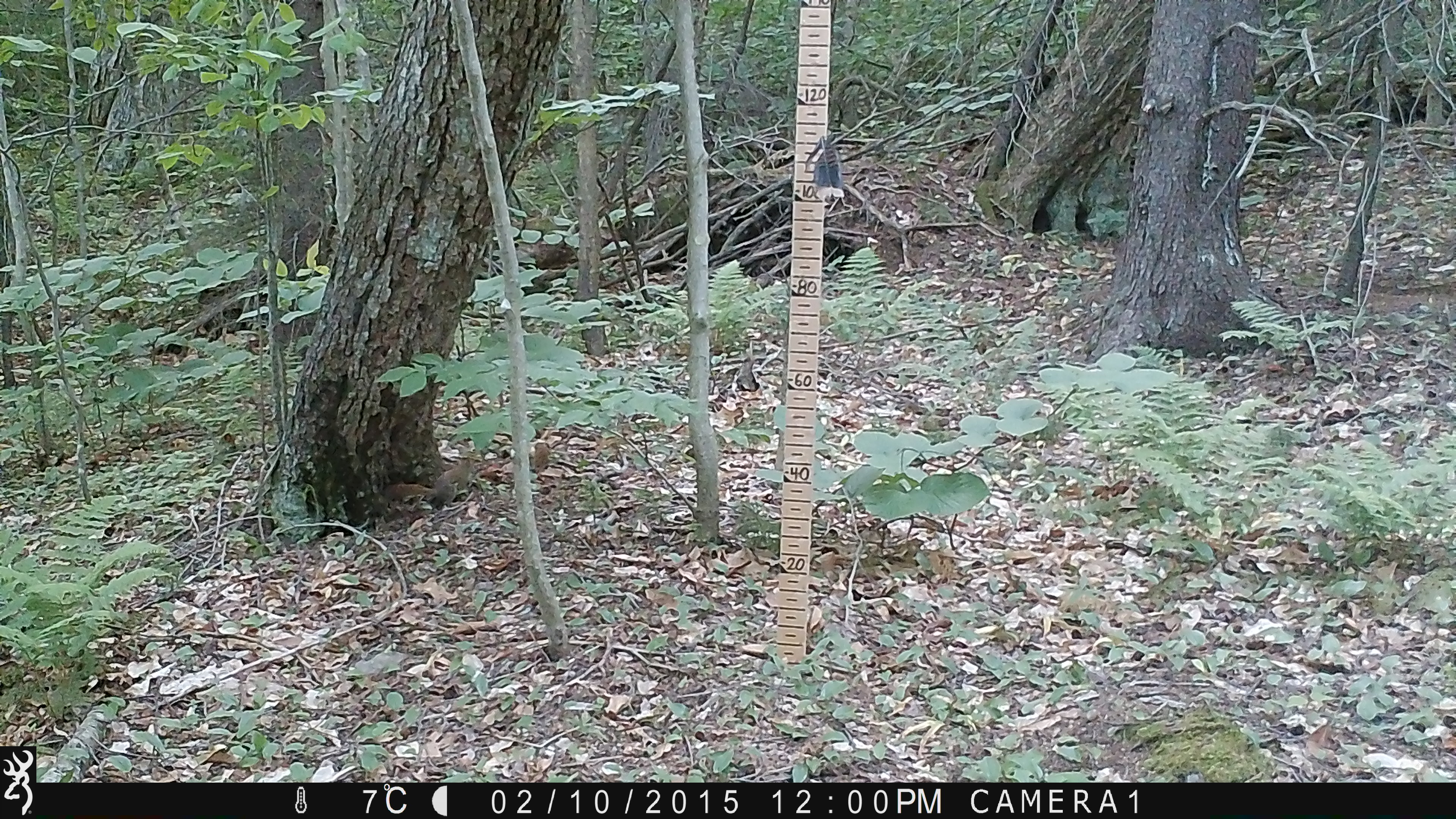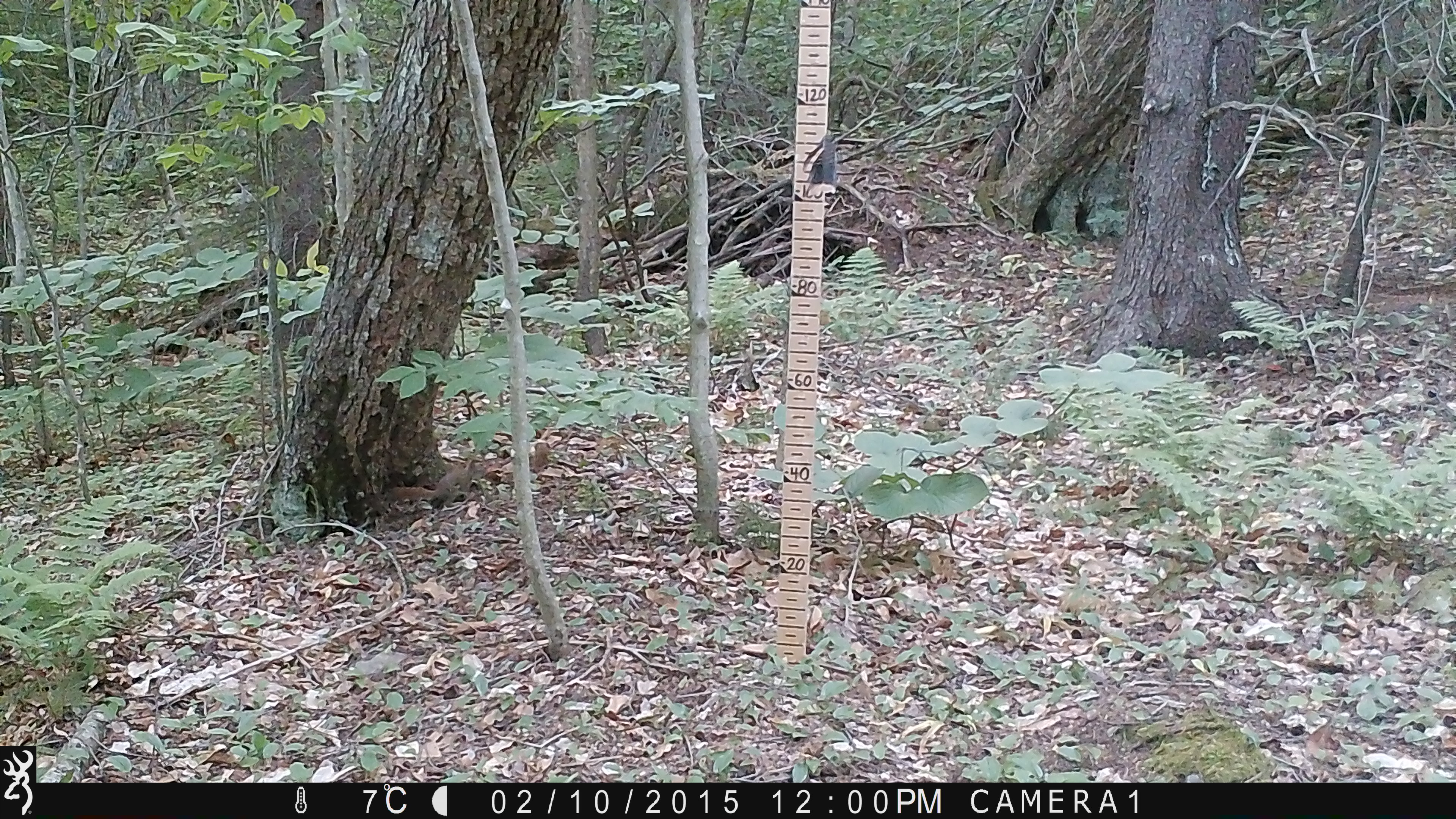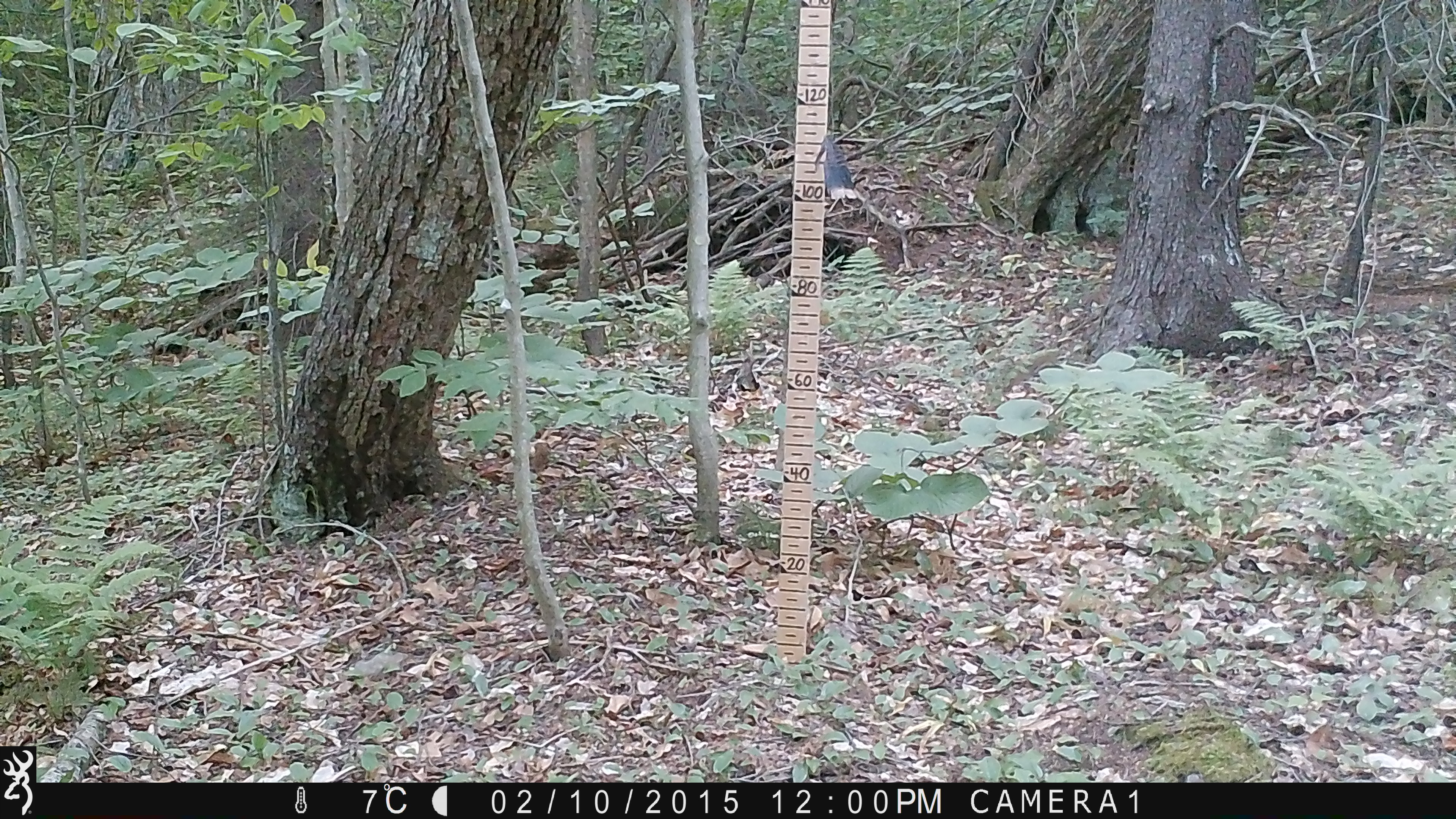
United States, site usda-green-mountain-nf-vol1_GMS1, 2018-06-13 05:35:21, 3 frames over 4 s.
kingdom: Animalia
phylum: Chordata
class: Mammalia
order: Rodentia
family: Sciuridae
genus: Tamiasciurus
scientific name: Tamiasciurus hudsonicus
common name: red squirrel